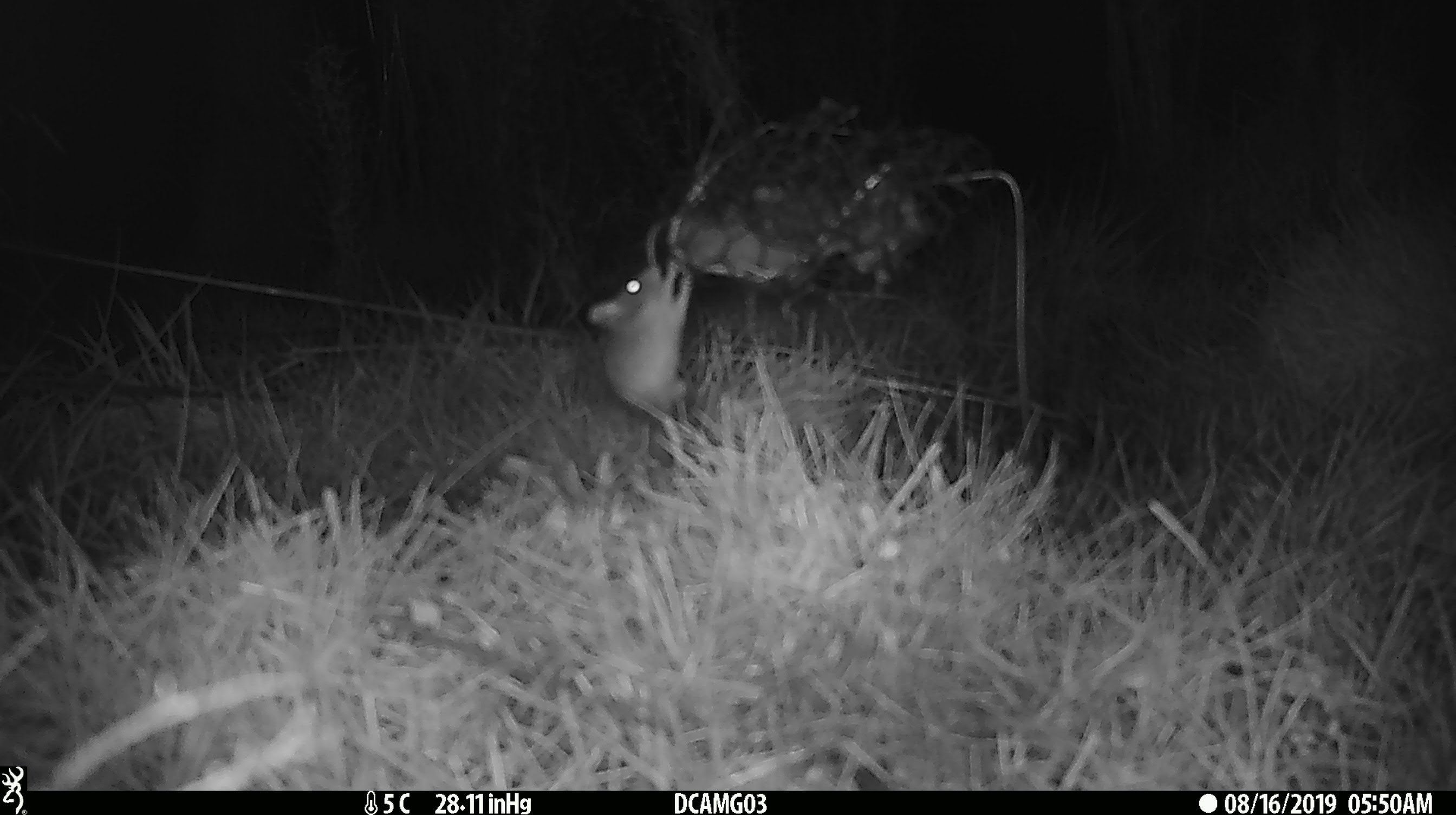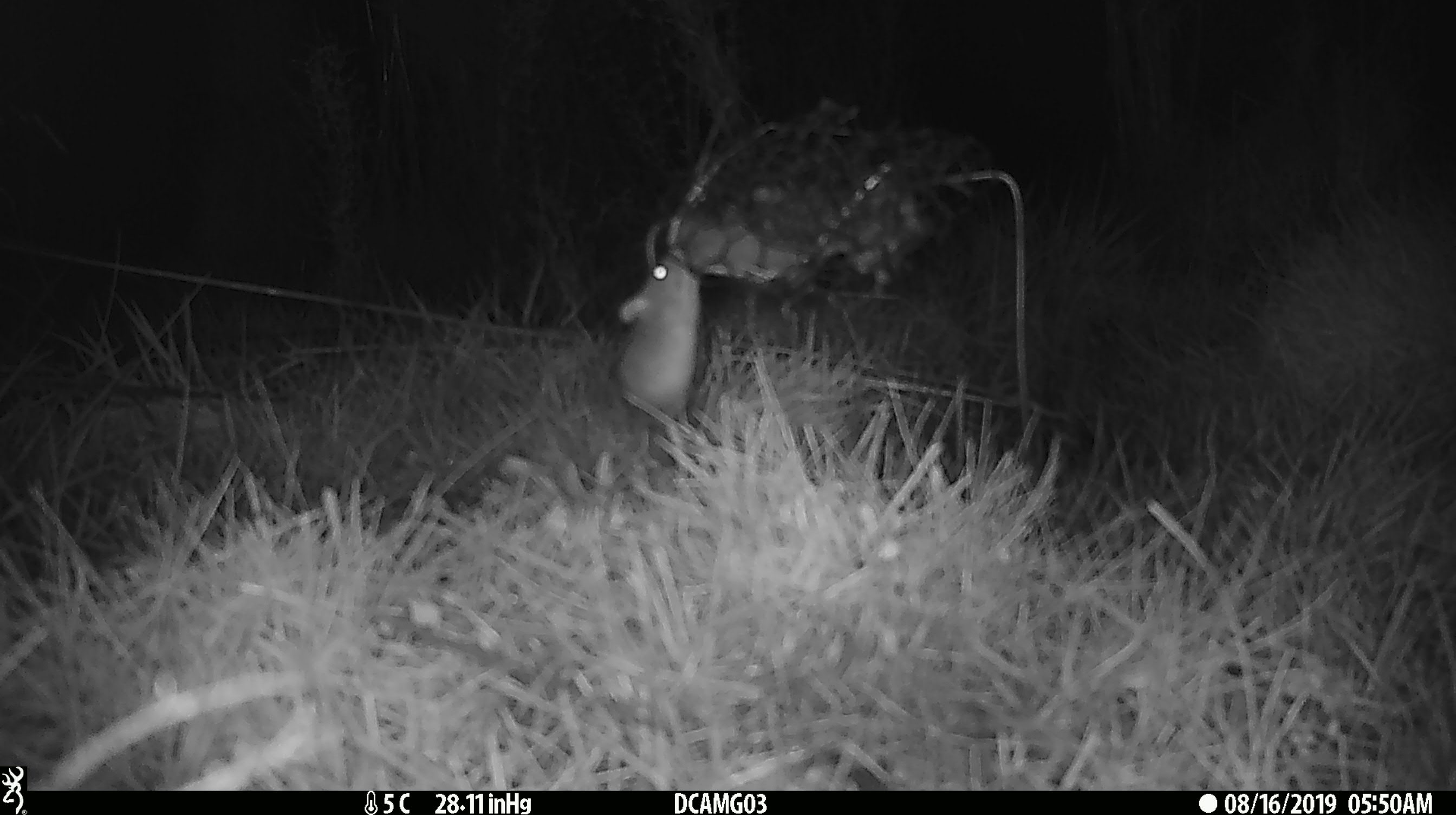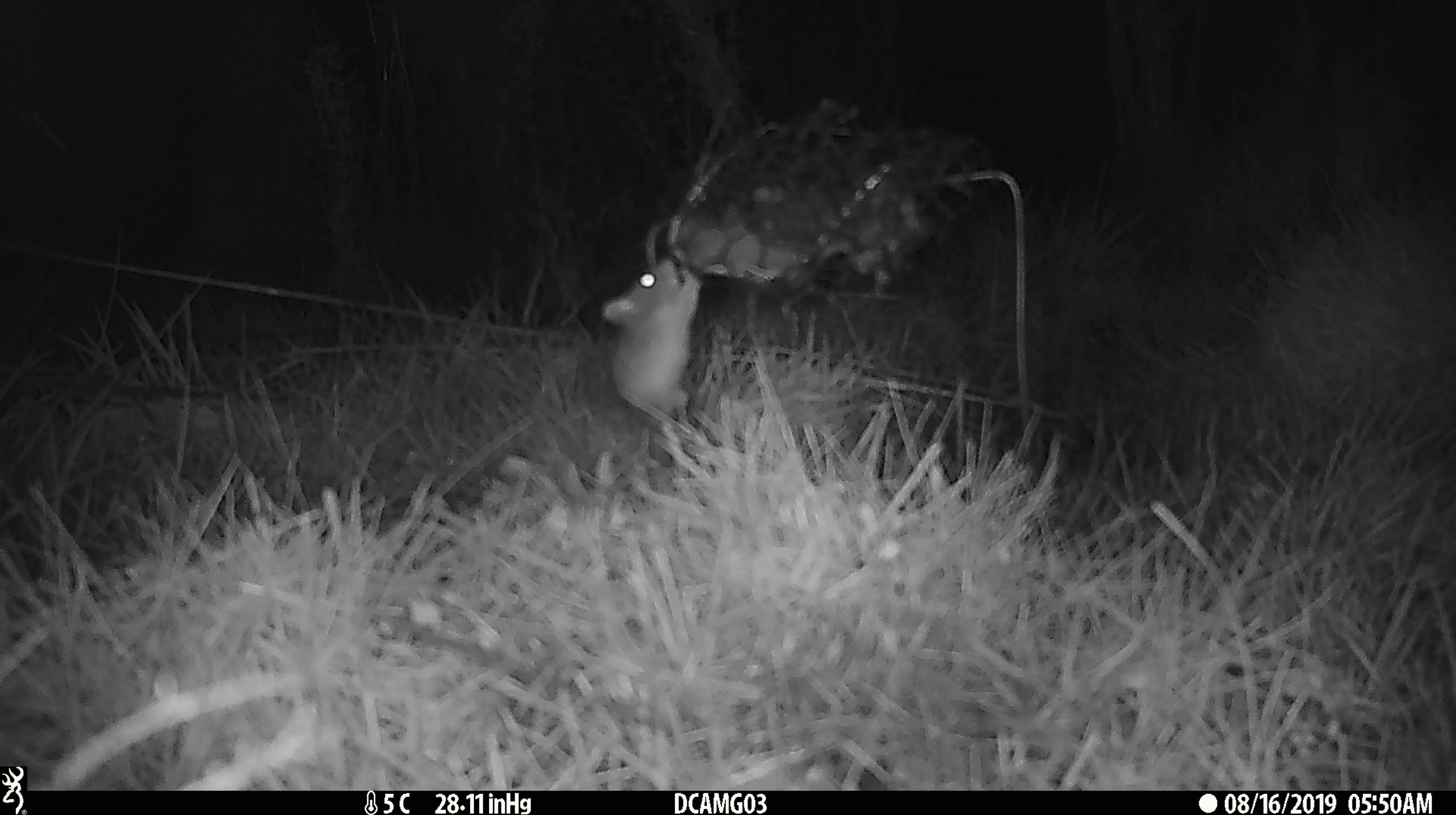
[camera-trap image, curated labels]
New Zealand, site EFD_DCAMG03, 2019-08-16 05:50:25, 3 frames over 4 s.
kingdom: Animalia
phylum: Chordata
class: Mammalia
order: Rodentia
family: Muridae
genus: Mus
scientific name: Mus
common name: mouse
Mouse (Mus).